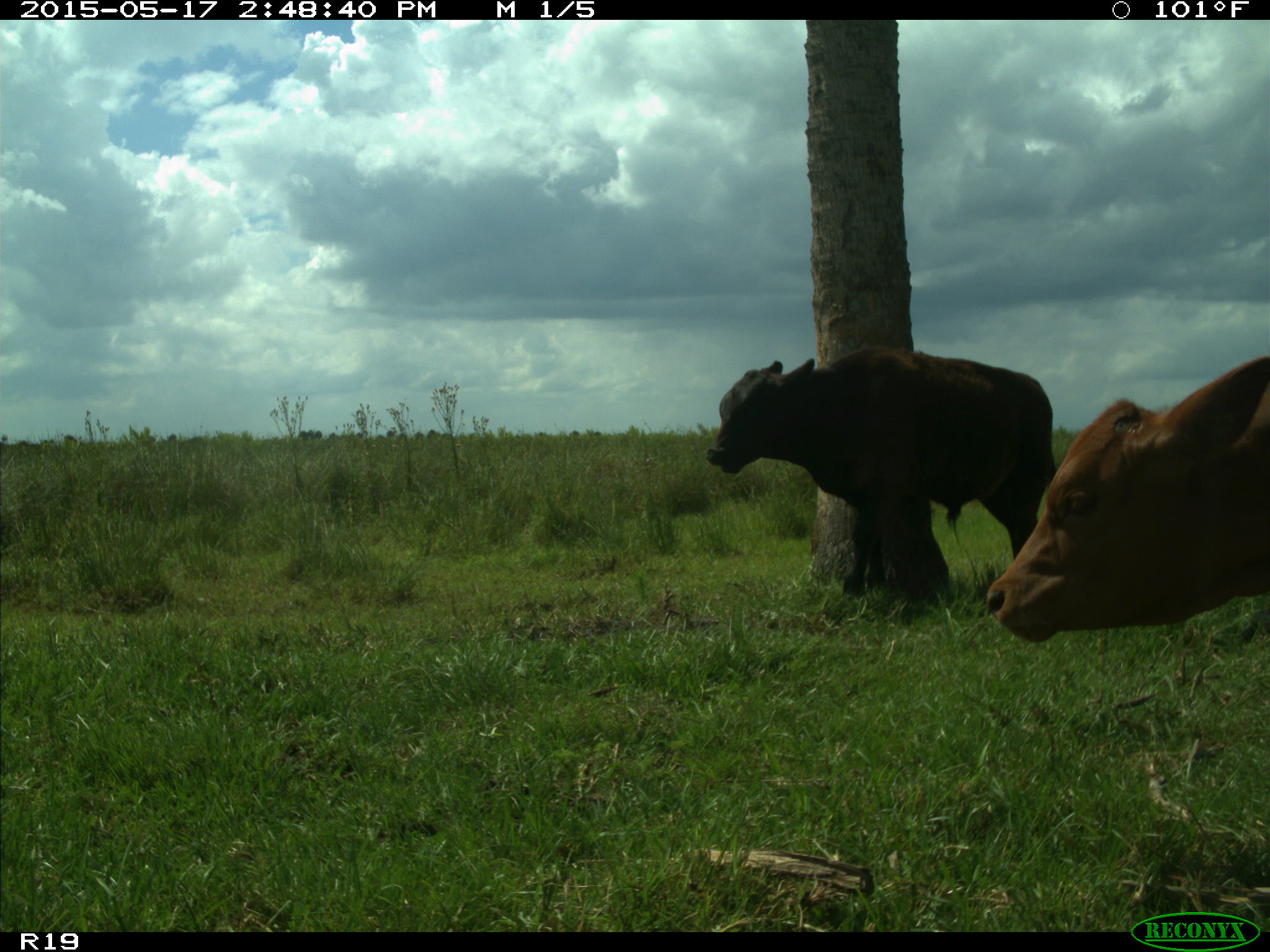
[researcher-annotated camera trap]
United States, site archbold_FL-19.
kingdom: Animalia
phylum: Chordata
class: Mammalia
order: Artiodactyla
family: Bovidae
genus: Bos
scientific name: Bos taurus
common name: domestic cow